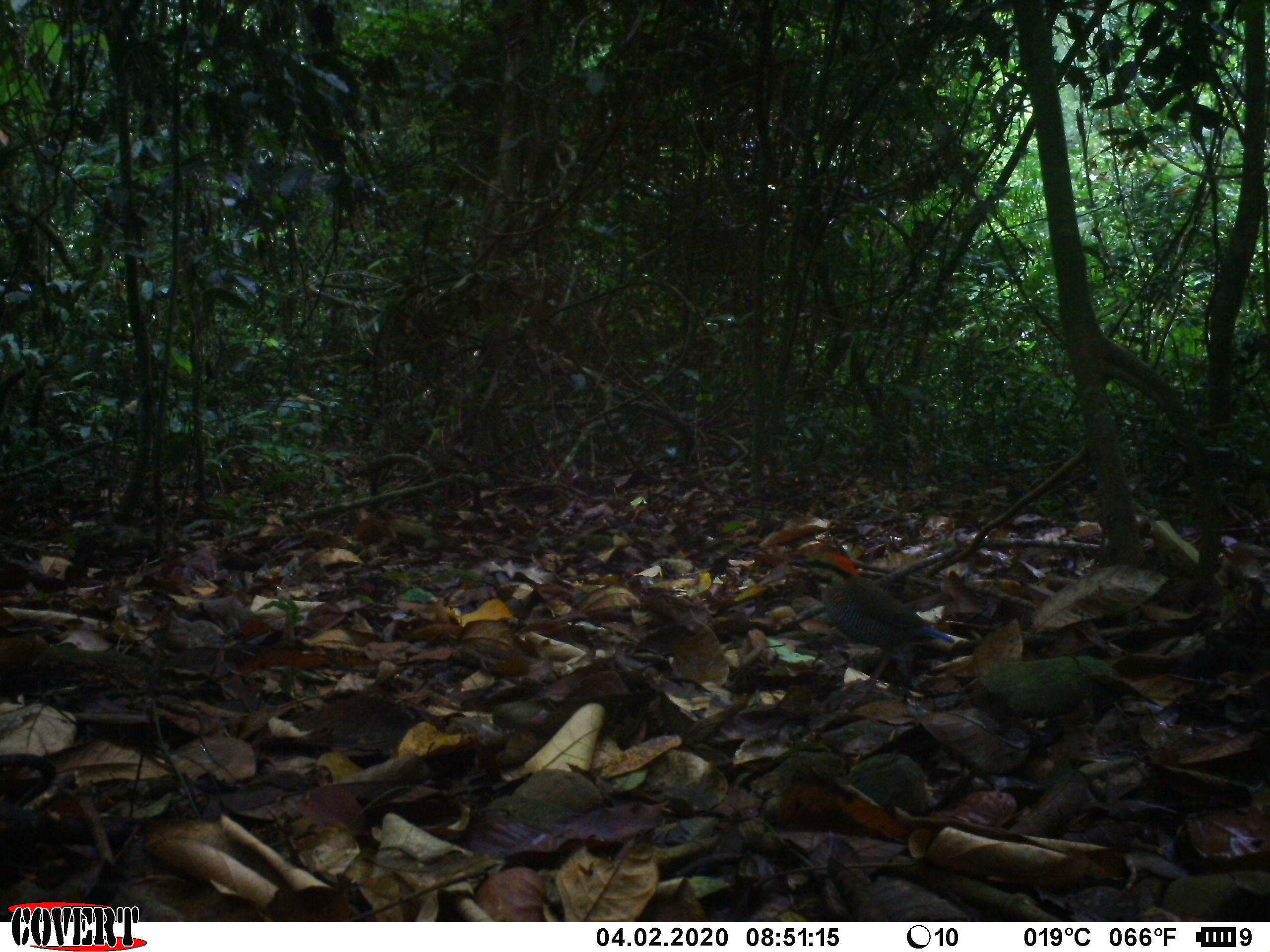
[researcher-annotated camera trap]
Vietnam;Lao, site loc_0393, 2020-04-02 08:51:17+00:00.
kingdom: Animalia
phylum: Chordata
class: Aves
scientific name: Aves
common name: bird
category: unidentified bird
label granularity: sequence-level